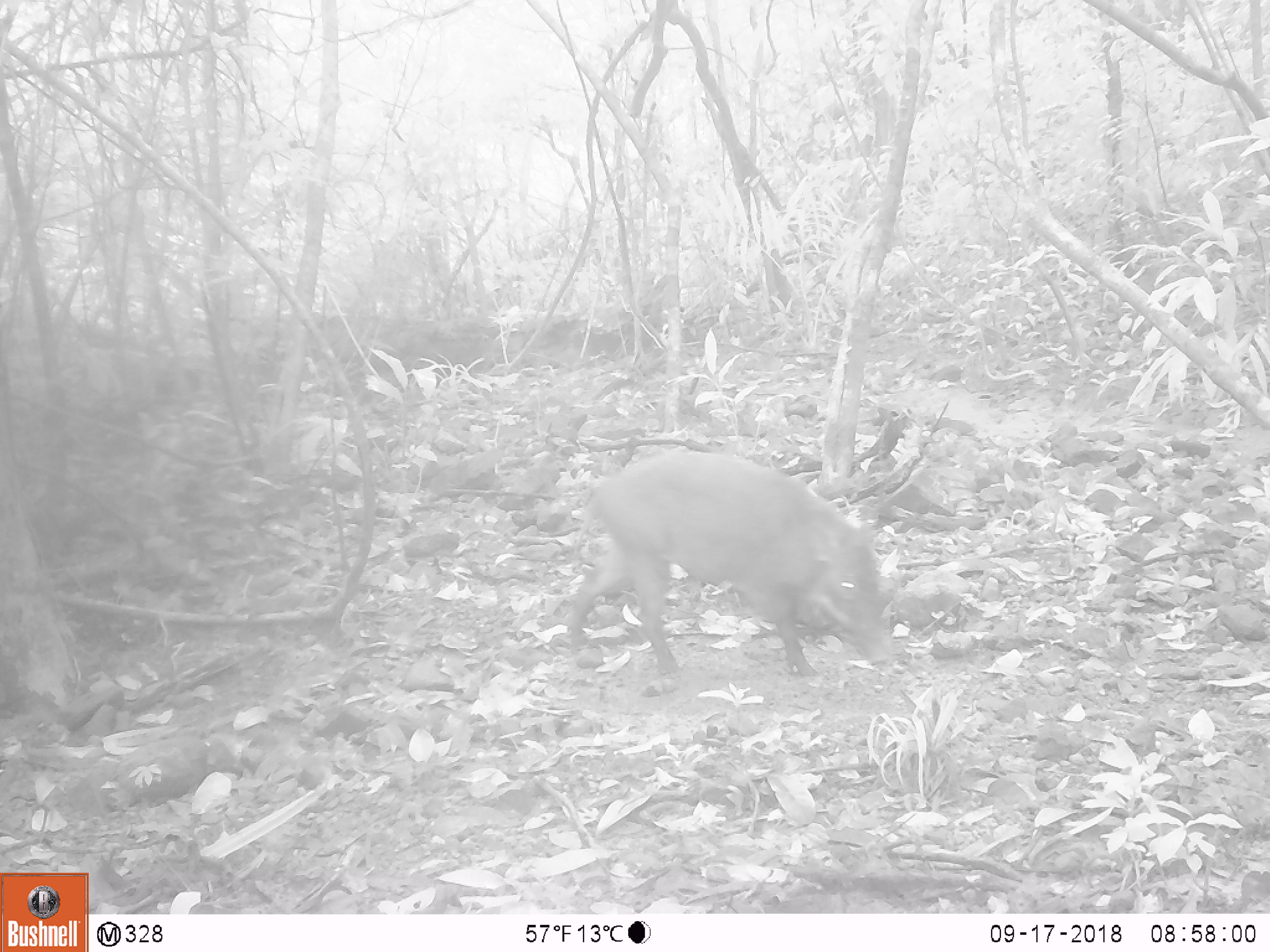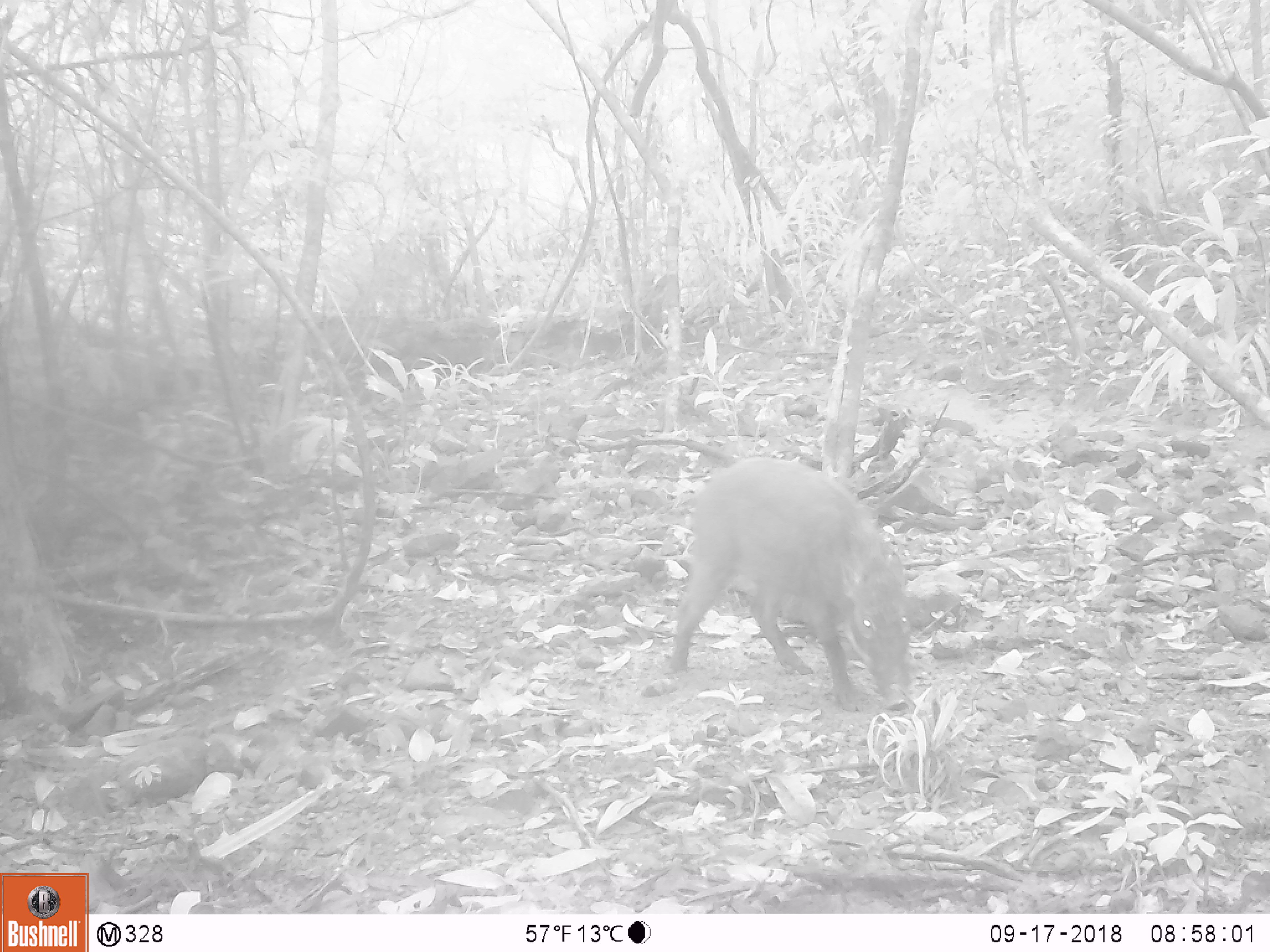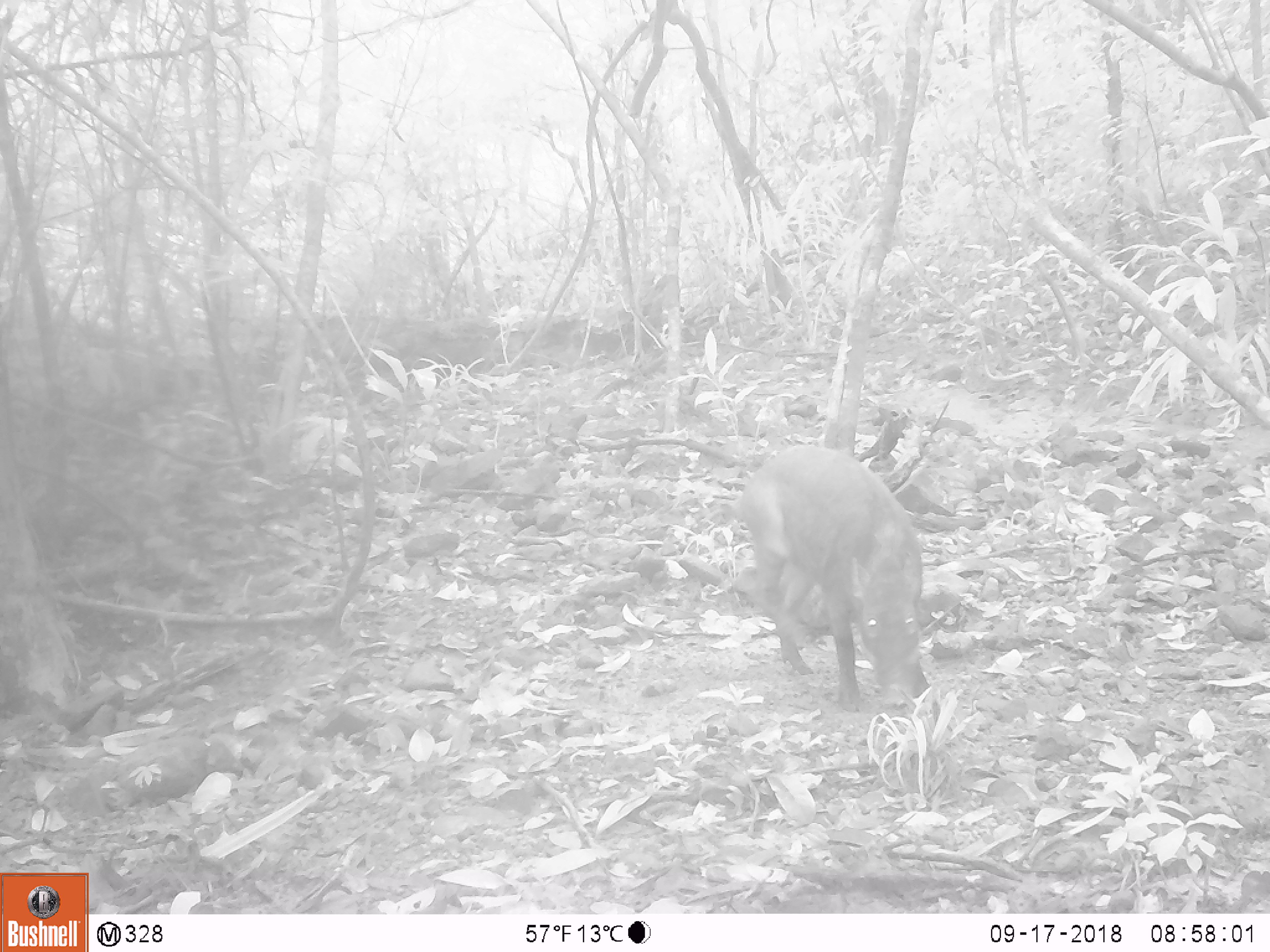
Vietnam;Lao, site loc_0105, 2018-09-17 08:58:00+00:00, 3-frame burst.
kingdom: Animalia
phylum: Chordata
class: Mammalia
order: Artiodactyla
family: Suidae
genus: Sus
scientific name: Sus scrofa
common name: eurasian wild pig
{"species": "eurasian wild pig (Sus scrofa)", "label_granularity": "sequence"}